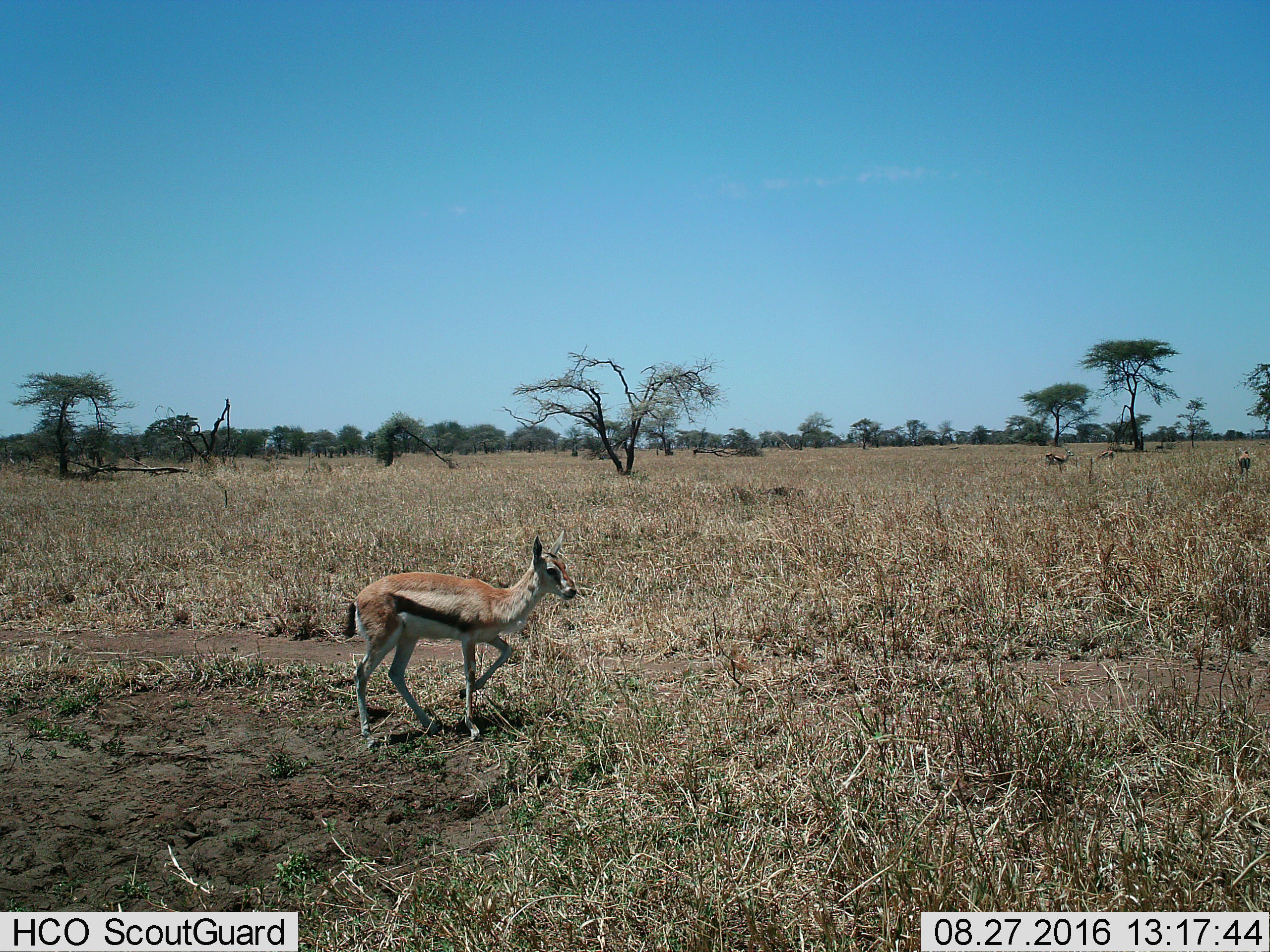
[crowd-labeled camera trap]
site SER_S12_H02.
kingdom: Animalia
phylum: Chordata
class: Mammalia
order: Artiodactyla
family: Bovidae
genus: Eudorcas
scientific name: Eudorcas thomsonii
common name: thomson's gazelle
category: gazellethomsons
Gazellethomsons (thomson's gazelle) (Eudorcas thomsonii), count 4. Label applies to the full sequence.